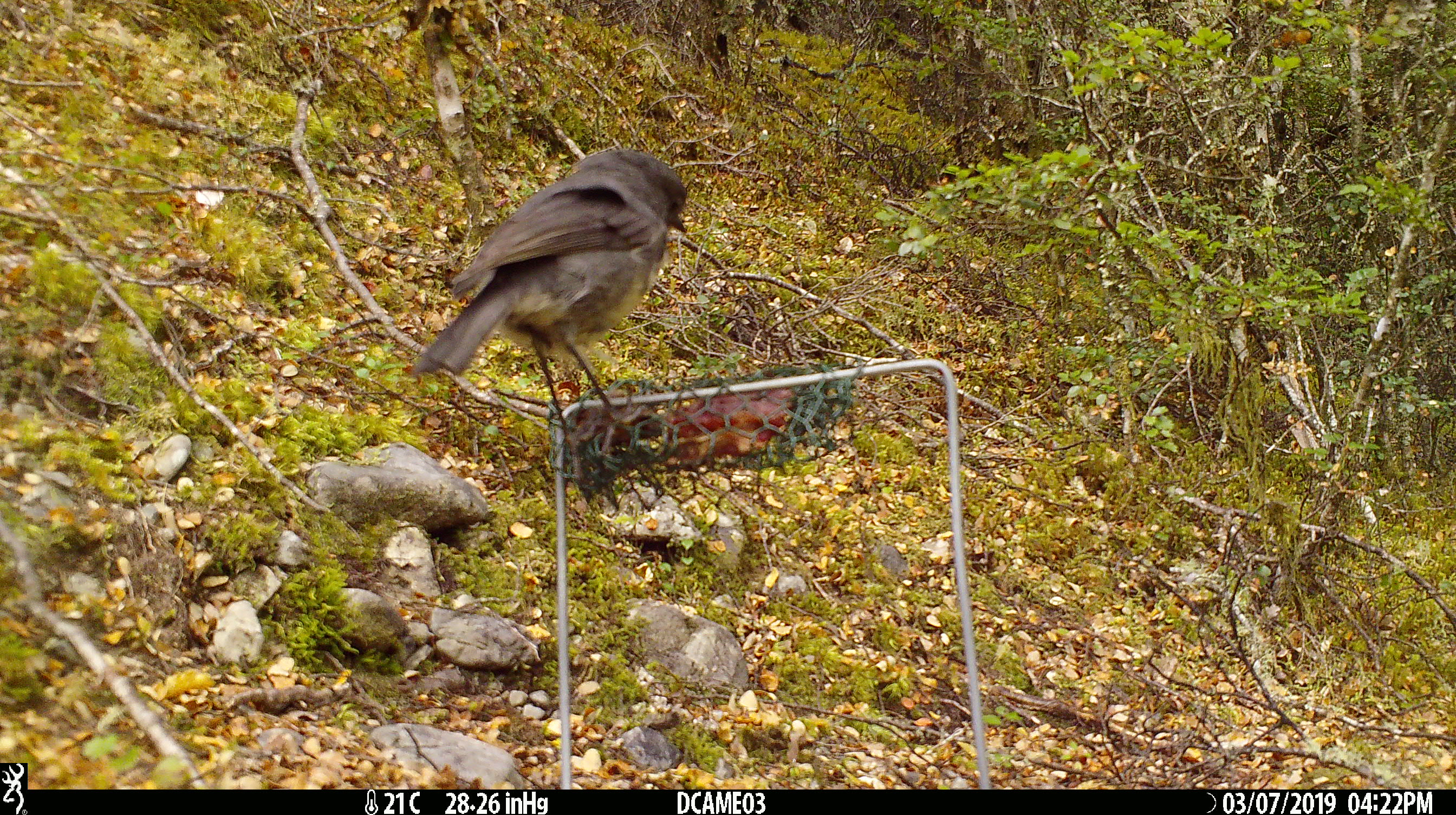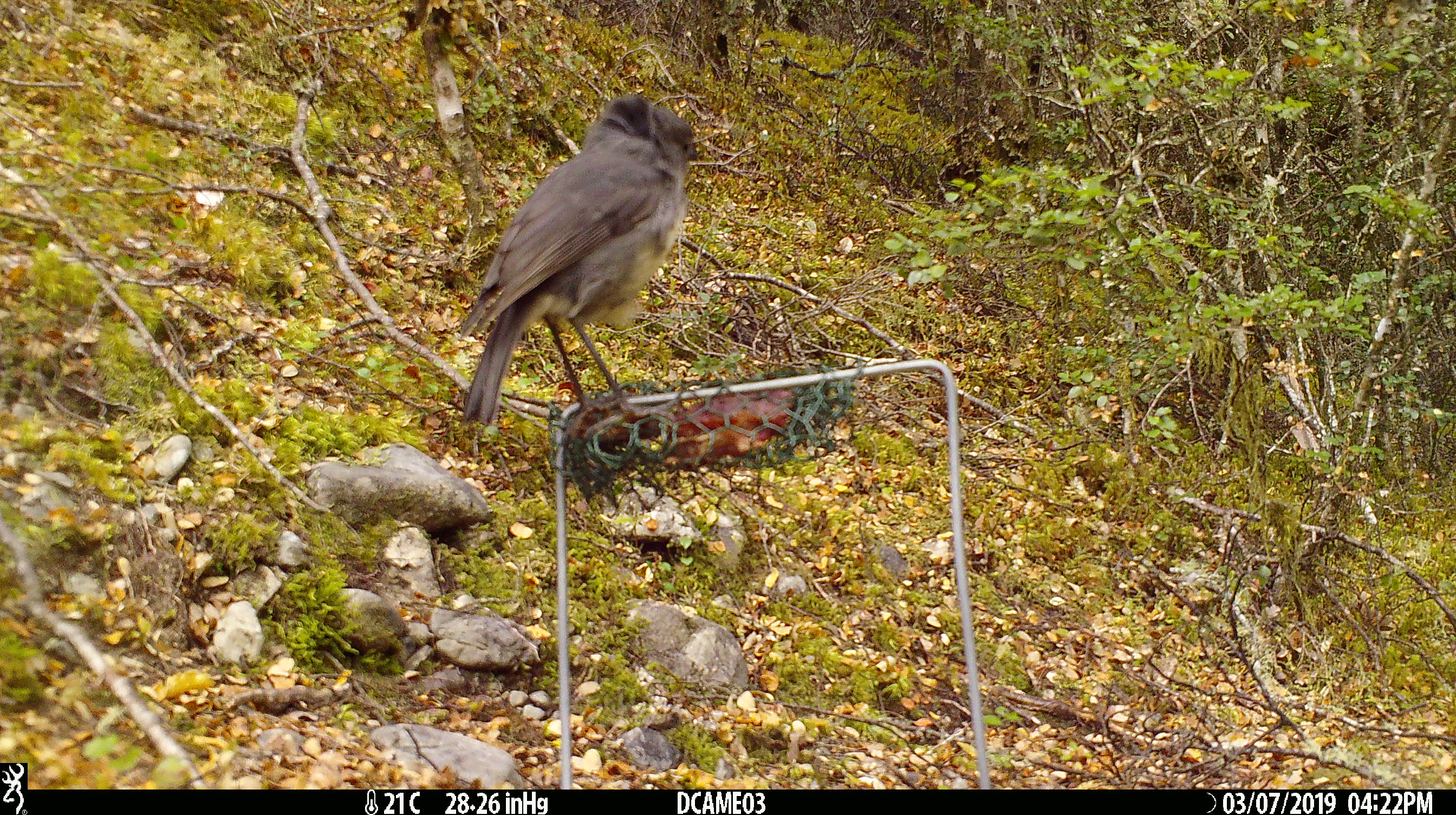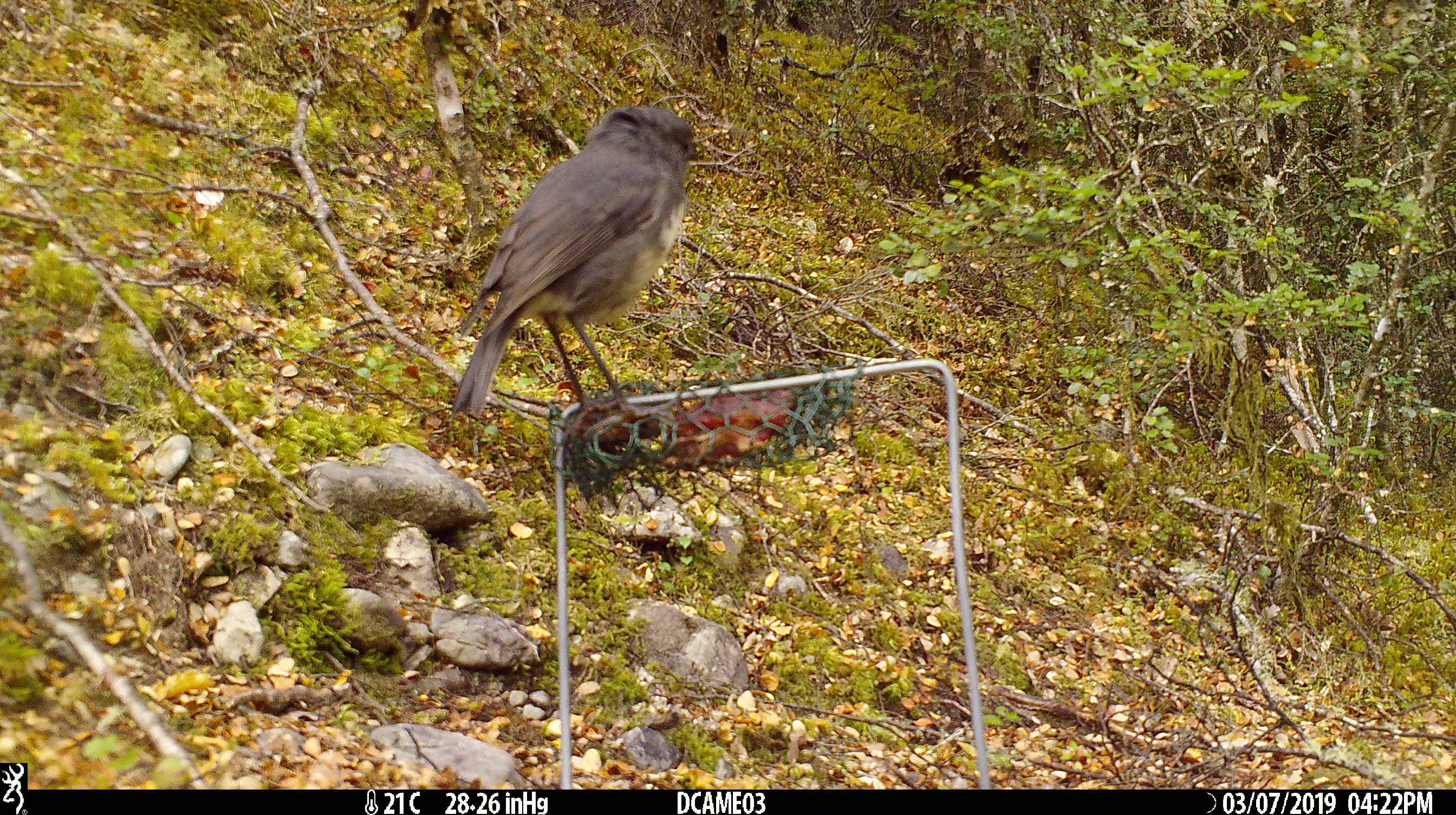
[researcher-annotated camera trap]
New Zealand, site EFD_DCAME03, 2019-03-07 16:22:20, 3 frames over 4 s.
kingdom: Animalia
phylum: Chordata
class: Aves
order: Passeriformes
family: Petroicidae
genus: Petroica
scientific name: Petroica australis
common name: new zealand robin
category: robin